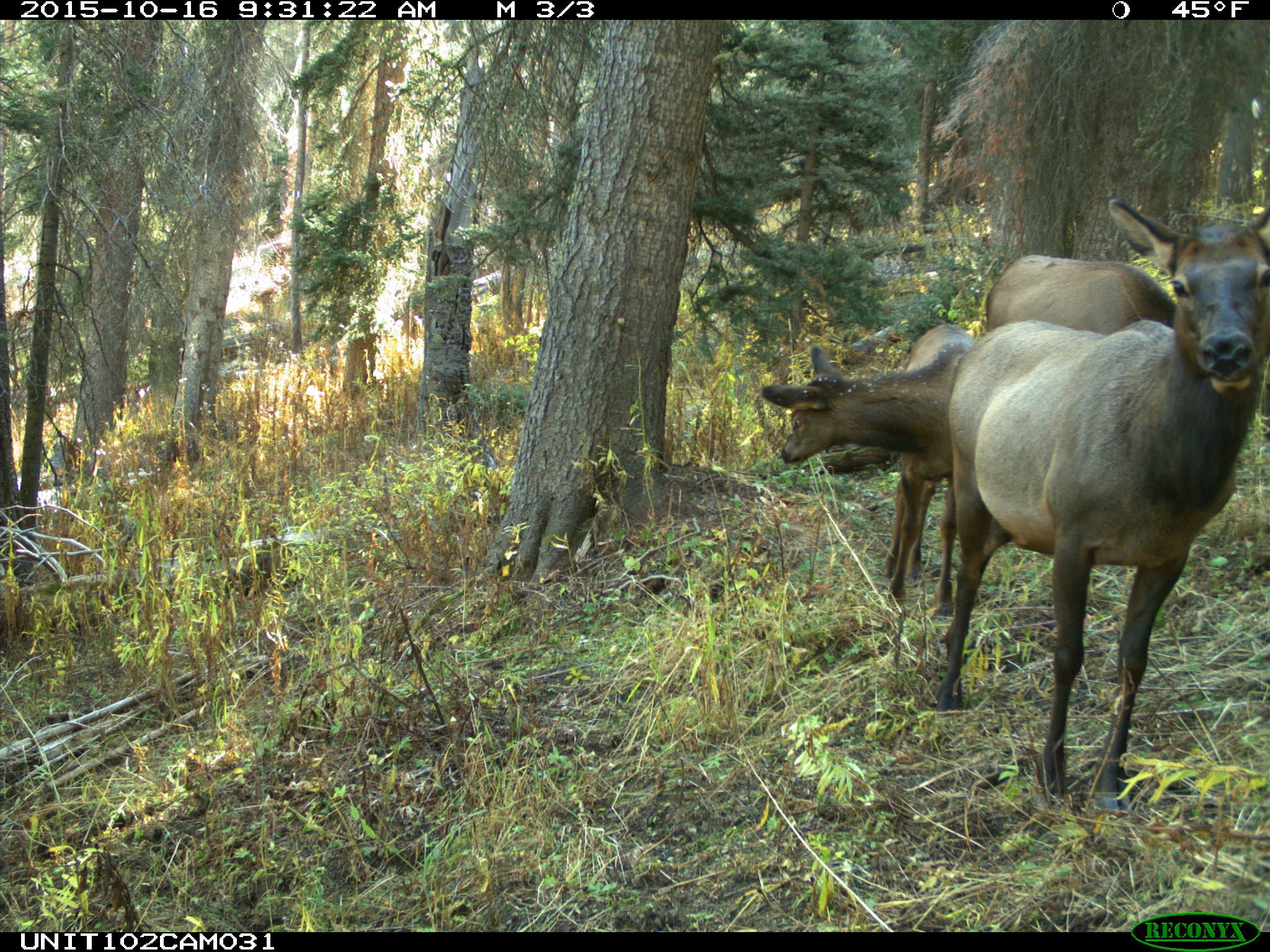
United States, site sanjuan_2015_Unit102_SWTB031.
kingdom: Animalia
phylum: Chordata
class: Mammalia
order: Artiodactyla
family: Cervidae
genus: Cervus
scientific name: Cervus elaphus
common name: red deer